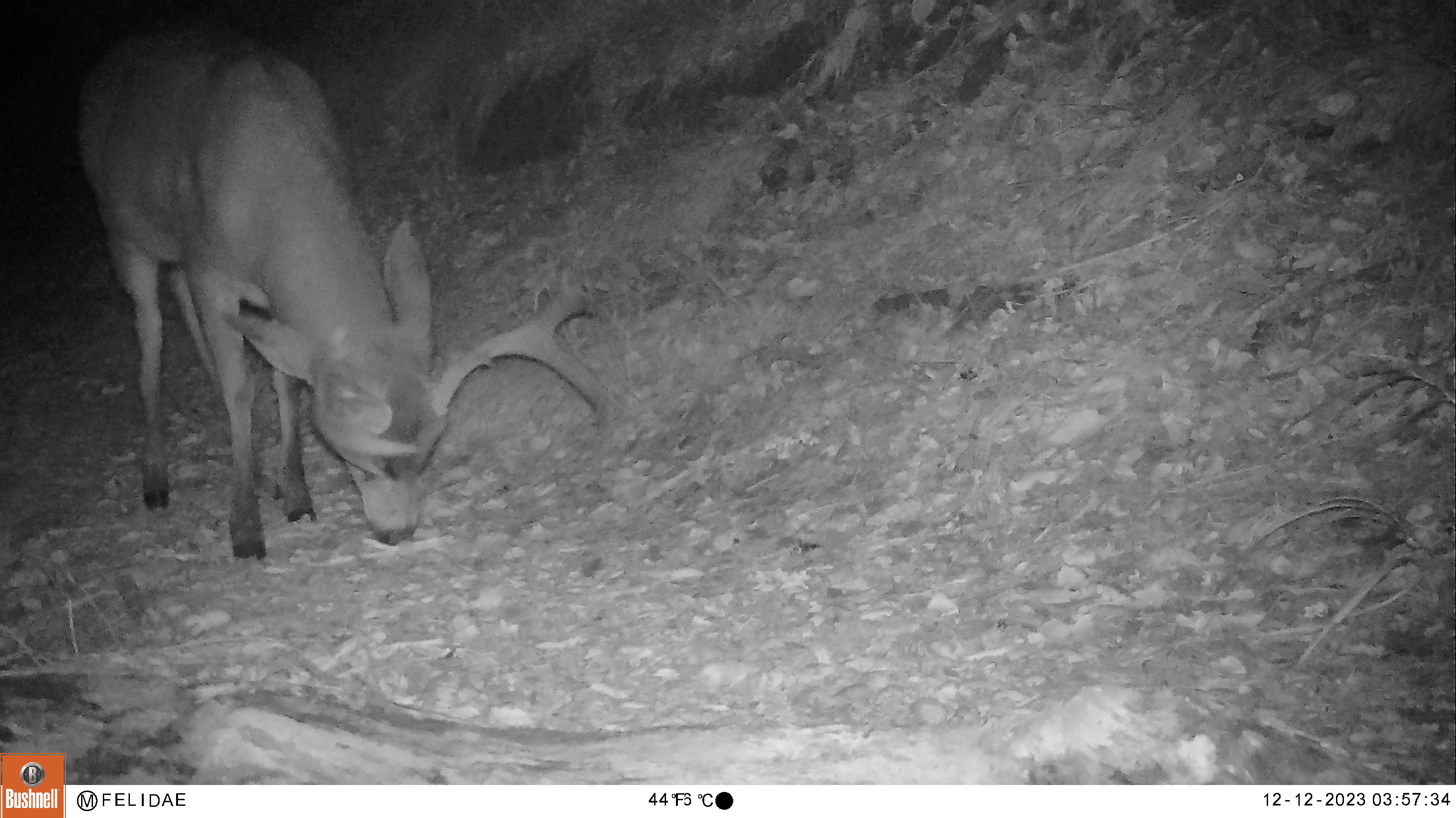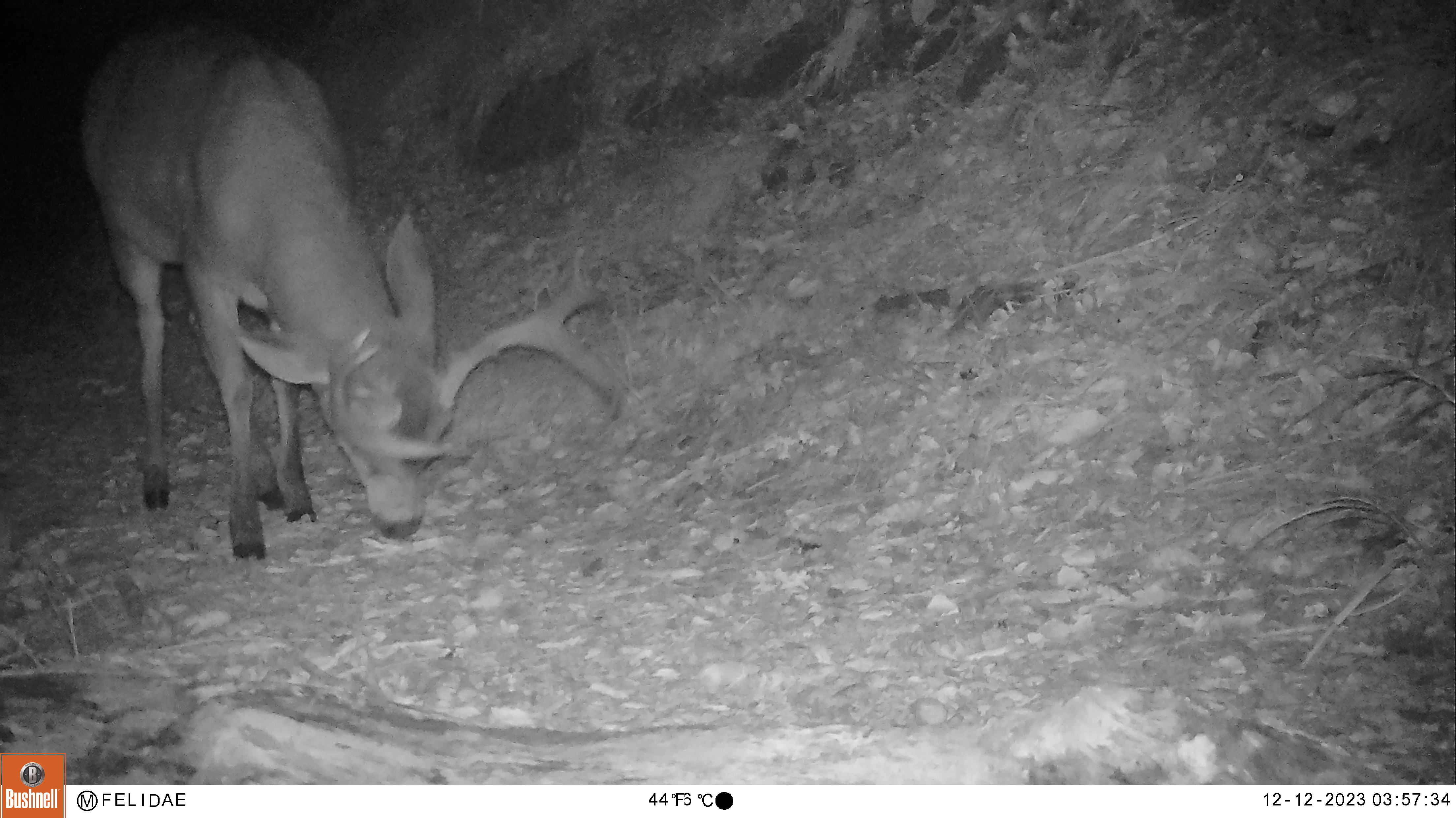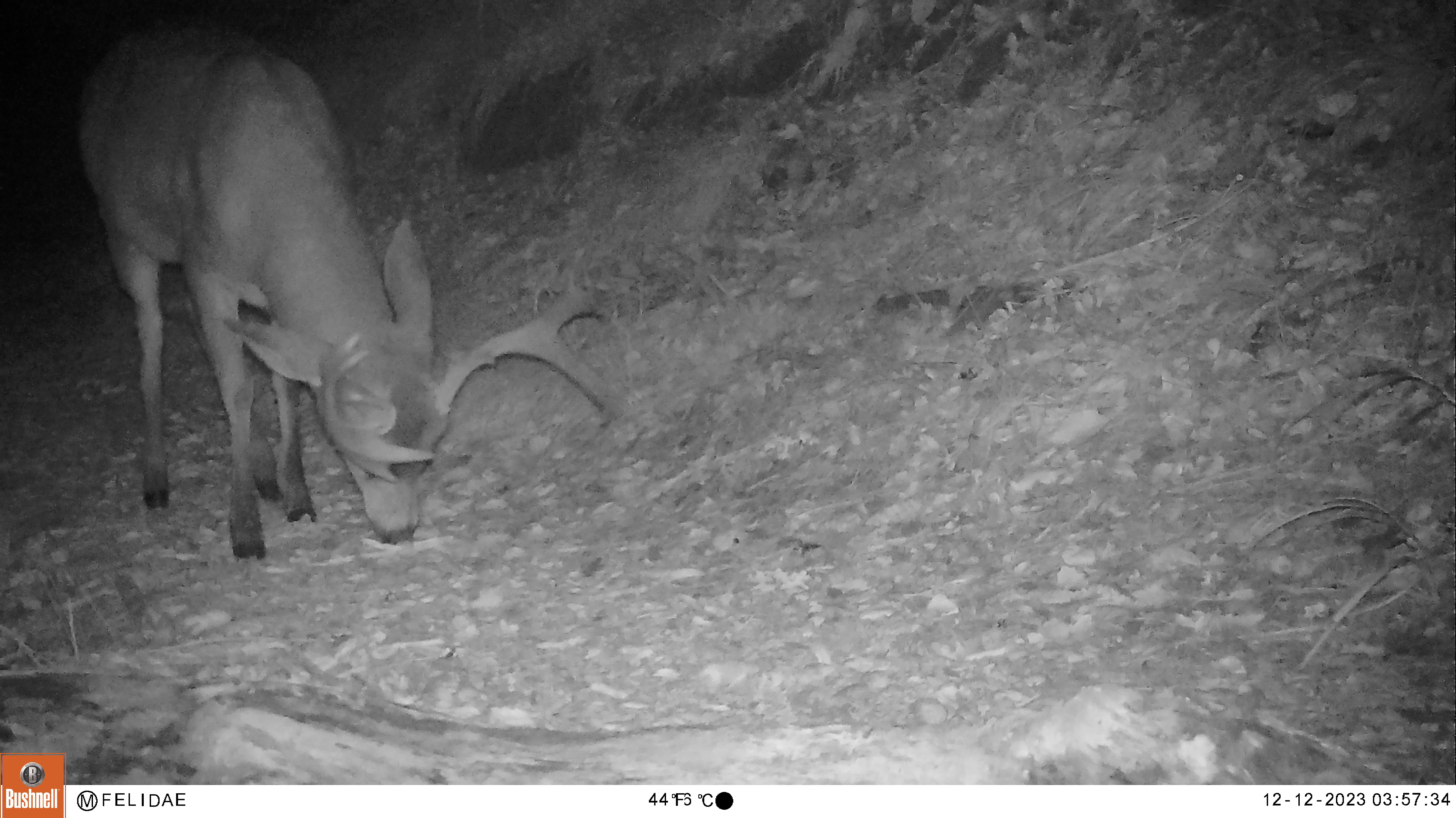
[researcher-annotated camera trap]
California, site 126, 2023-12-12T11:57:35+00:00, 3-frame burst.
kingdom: Animalia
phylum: Chordata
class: Mammalia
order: Artiodactyla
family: Cervidae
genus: Odocoileus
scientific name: Odocoileus hemionus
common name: mule deer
Mule deer (Odocoileus hemionus).